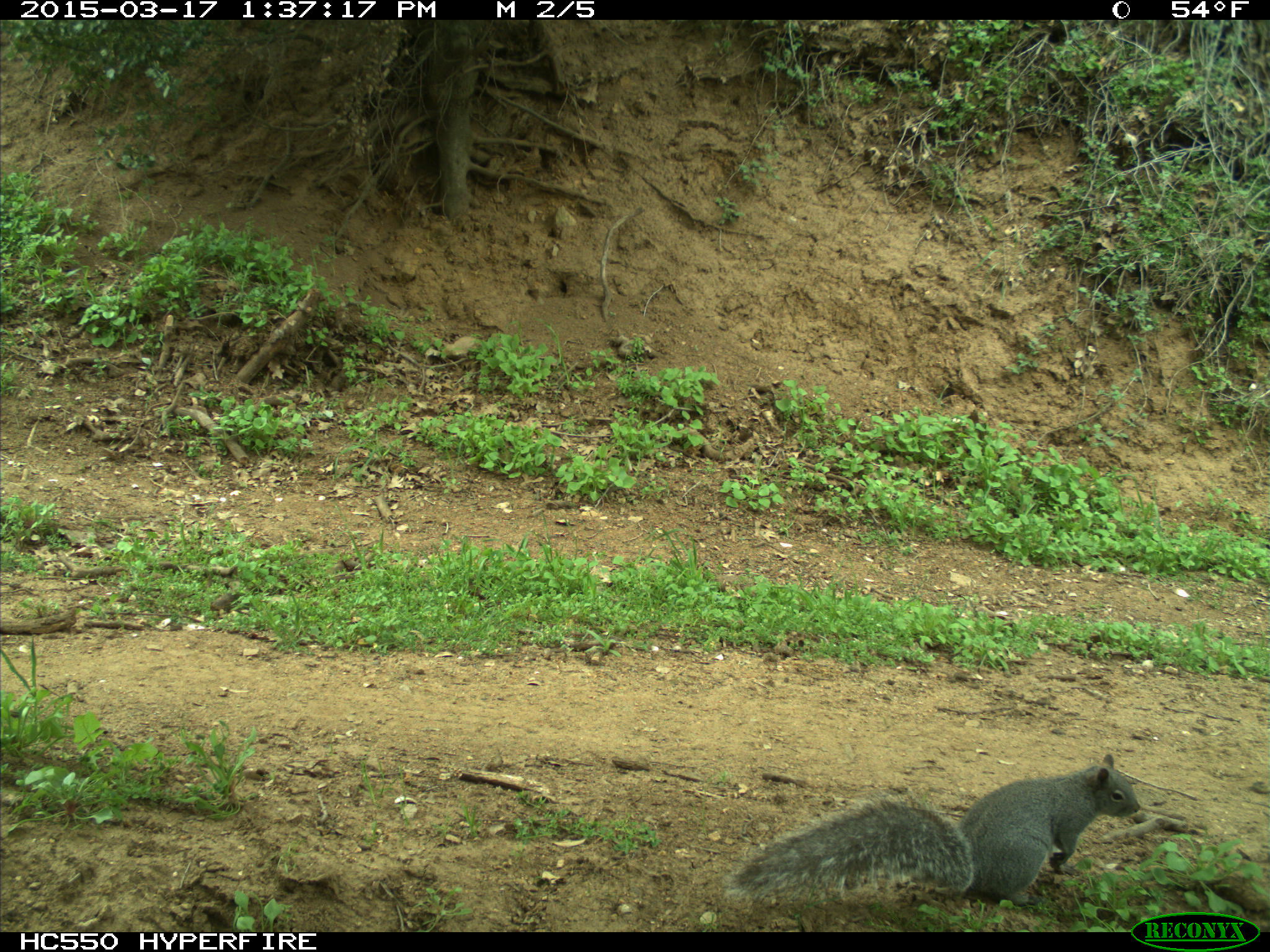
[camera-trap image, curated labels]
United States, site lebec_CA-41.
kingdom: Animalia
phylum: Chordata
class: Mammalia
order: Rodentia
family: Sciuridae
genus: Sciurus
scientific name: Sciurus carolinensis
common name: eastern gray squirrel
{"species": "Sciurus carolinensis (eastern gray squirrel)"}